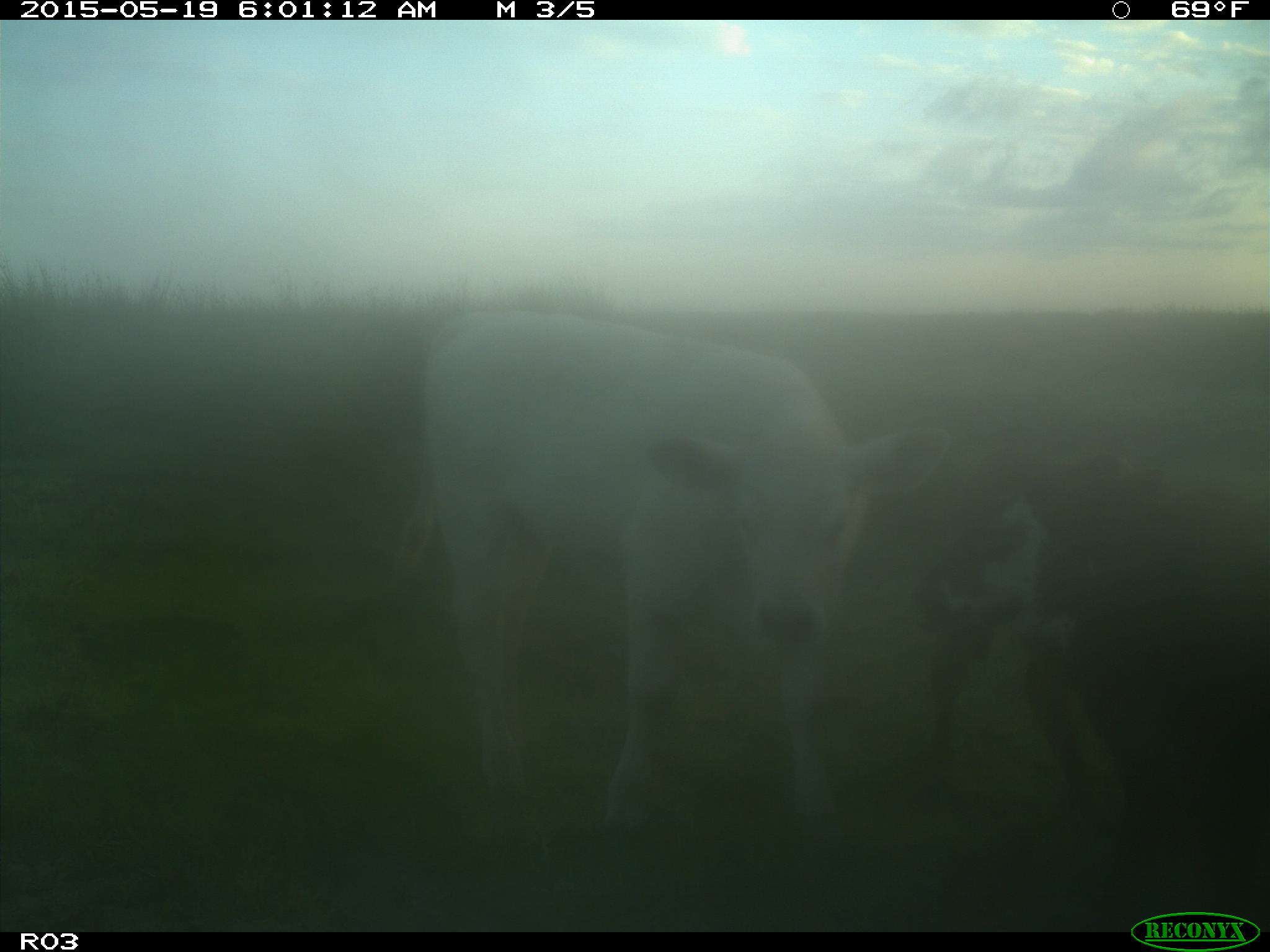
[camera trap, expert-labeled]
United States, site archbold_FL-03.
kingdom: Animalia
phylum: Chordata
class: Mammalia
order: Artiodactyla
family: Bovidae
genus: Bos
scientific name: Bos taurus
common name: domestic cow